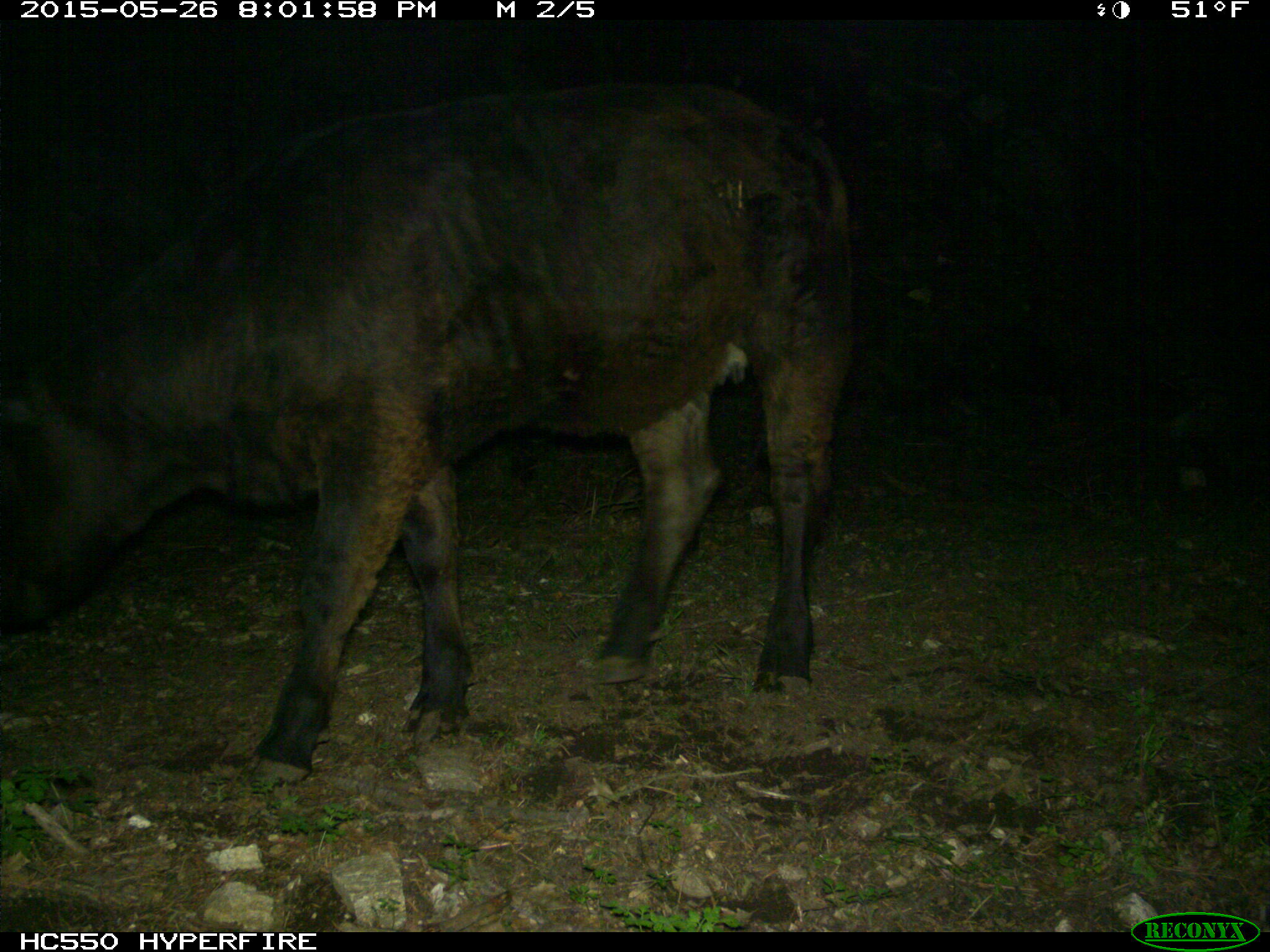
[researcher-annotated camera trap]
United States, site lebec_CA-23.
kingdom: Animalia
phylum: Chordata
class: Mammalia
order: Artiodactyla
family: Bovidae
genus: Bos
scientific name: Bos taurus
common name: domestic cow